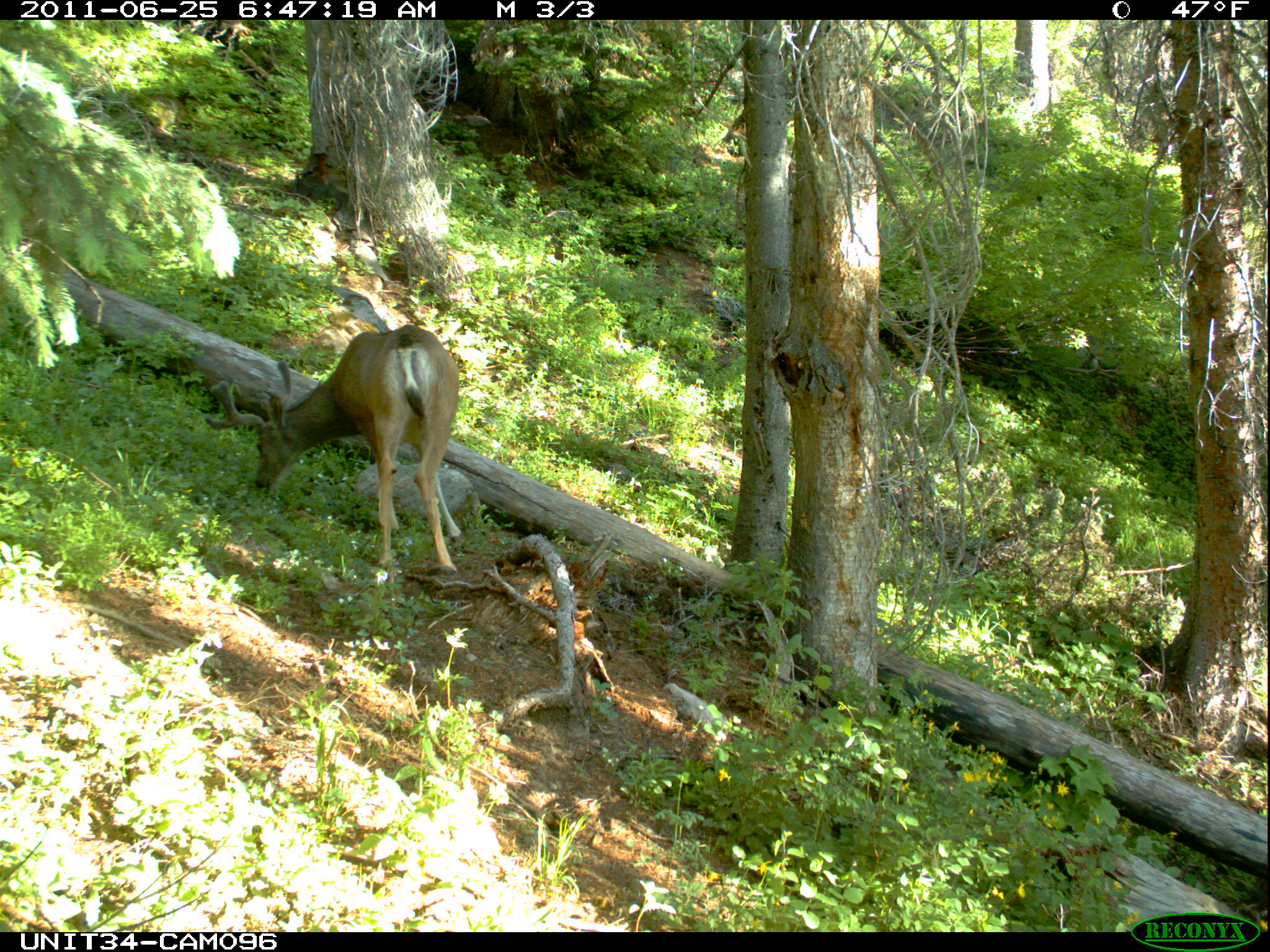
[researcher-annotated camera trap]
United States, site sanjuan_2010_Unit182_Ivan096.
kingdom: Animalia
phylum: Chordata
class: Mammalia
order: Artiodactyla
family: Cervidae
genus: Odocoileus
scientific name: Odocoileus hemionus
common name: mule deer